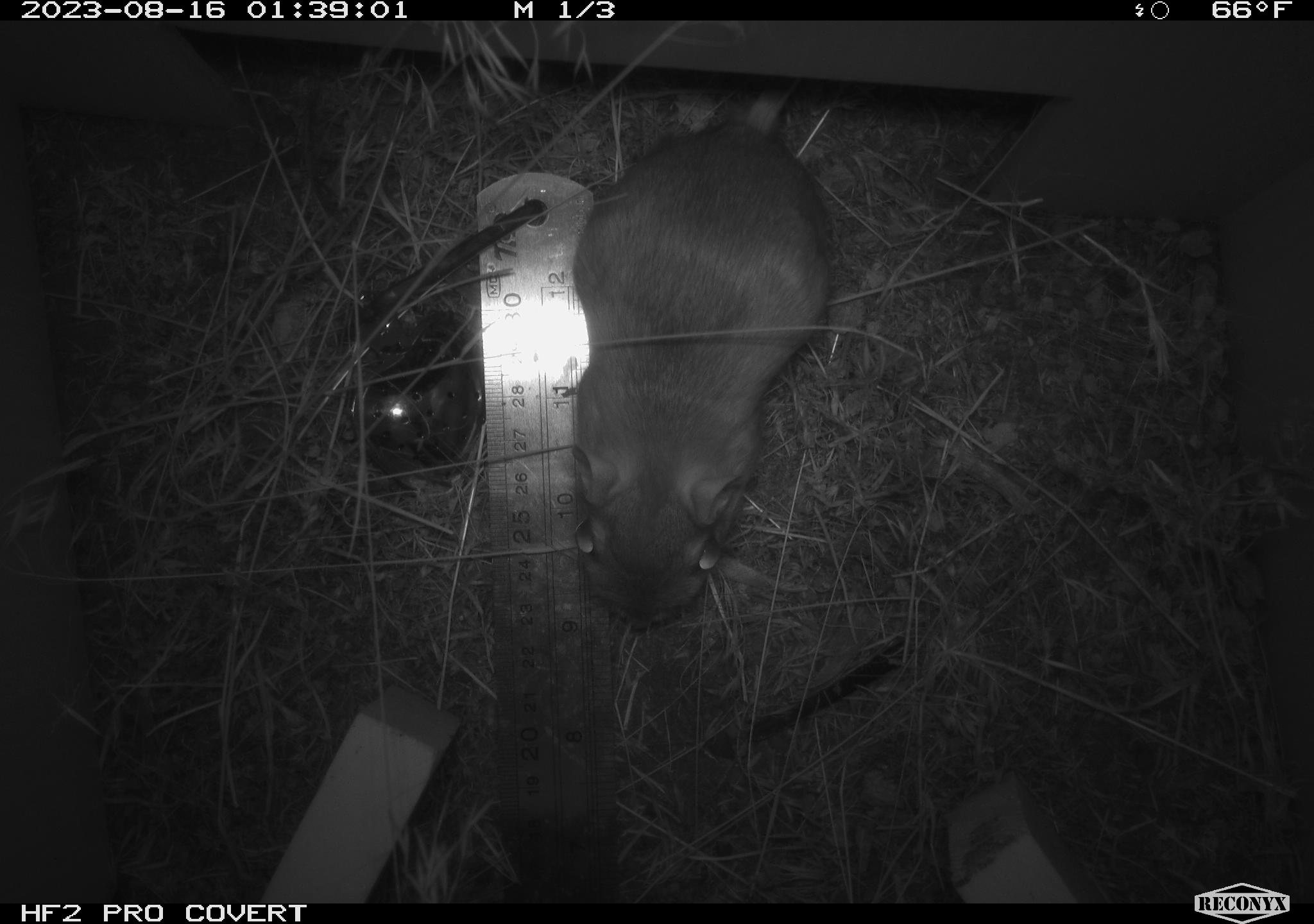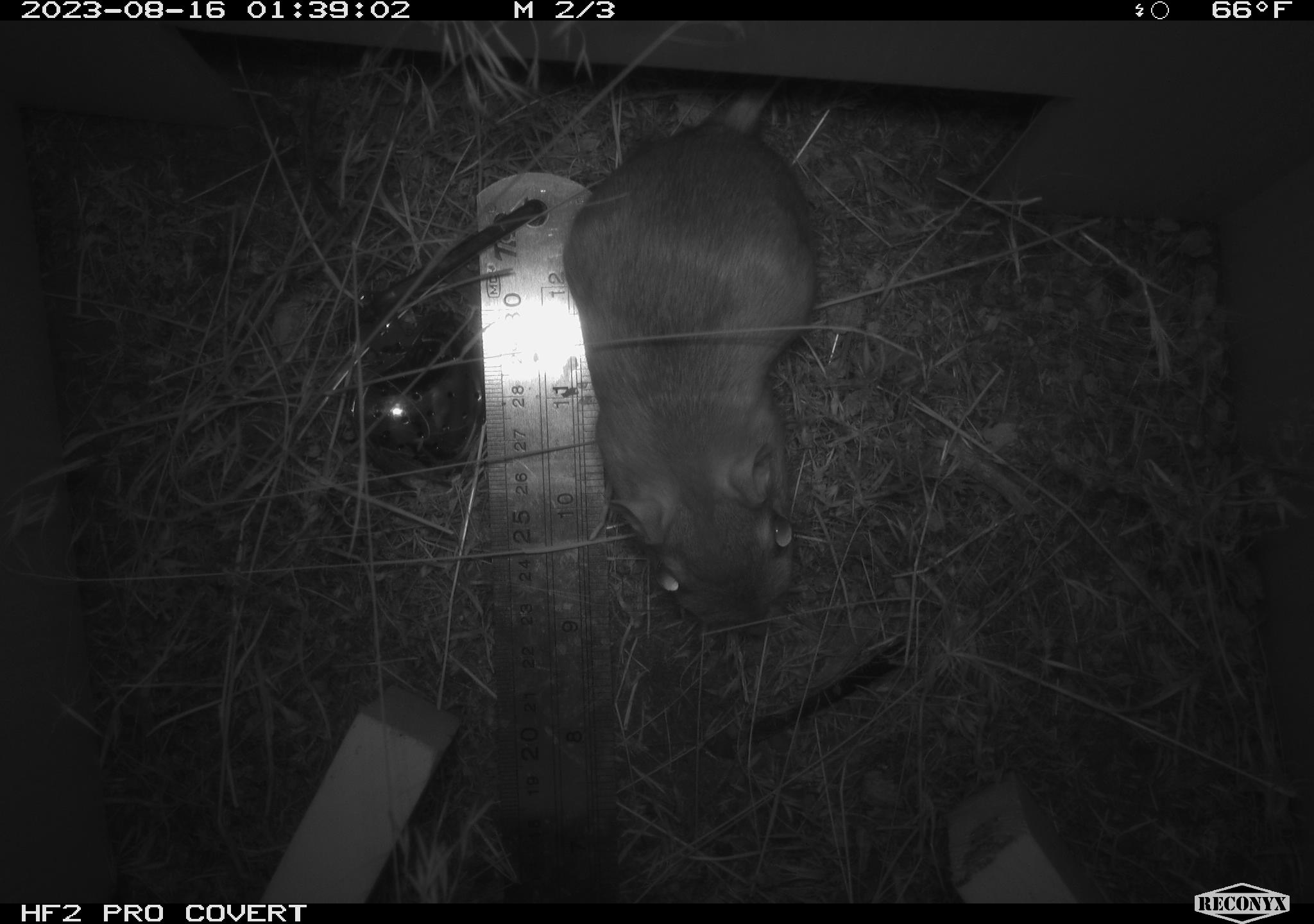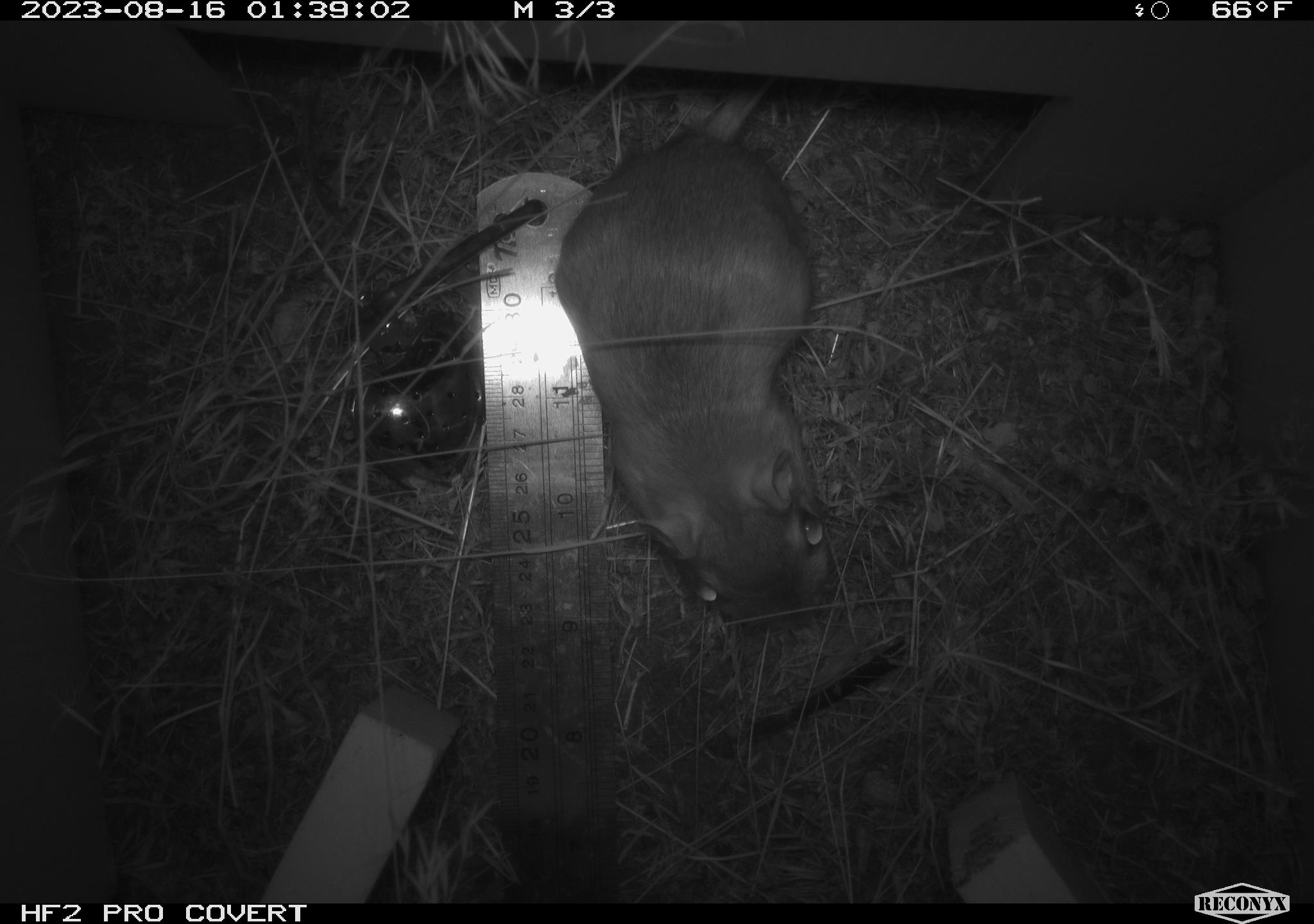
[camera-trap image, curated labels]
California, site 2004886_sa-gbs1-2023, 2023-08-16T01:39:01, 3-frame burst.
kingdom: Animalia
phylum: Chordata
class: Mammalia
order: Rodentia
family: Heteromyidae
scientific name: Heteromyidae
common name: kangaroo rats and pocket mice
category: heteromyidae family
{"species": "heteromyidae family (kangaroo rats and pocket mice) (Heteromyidae)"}